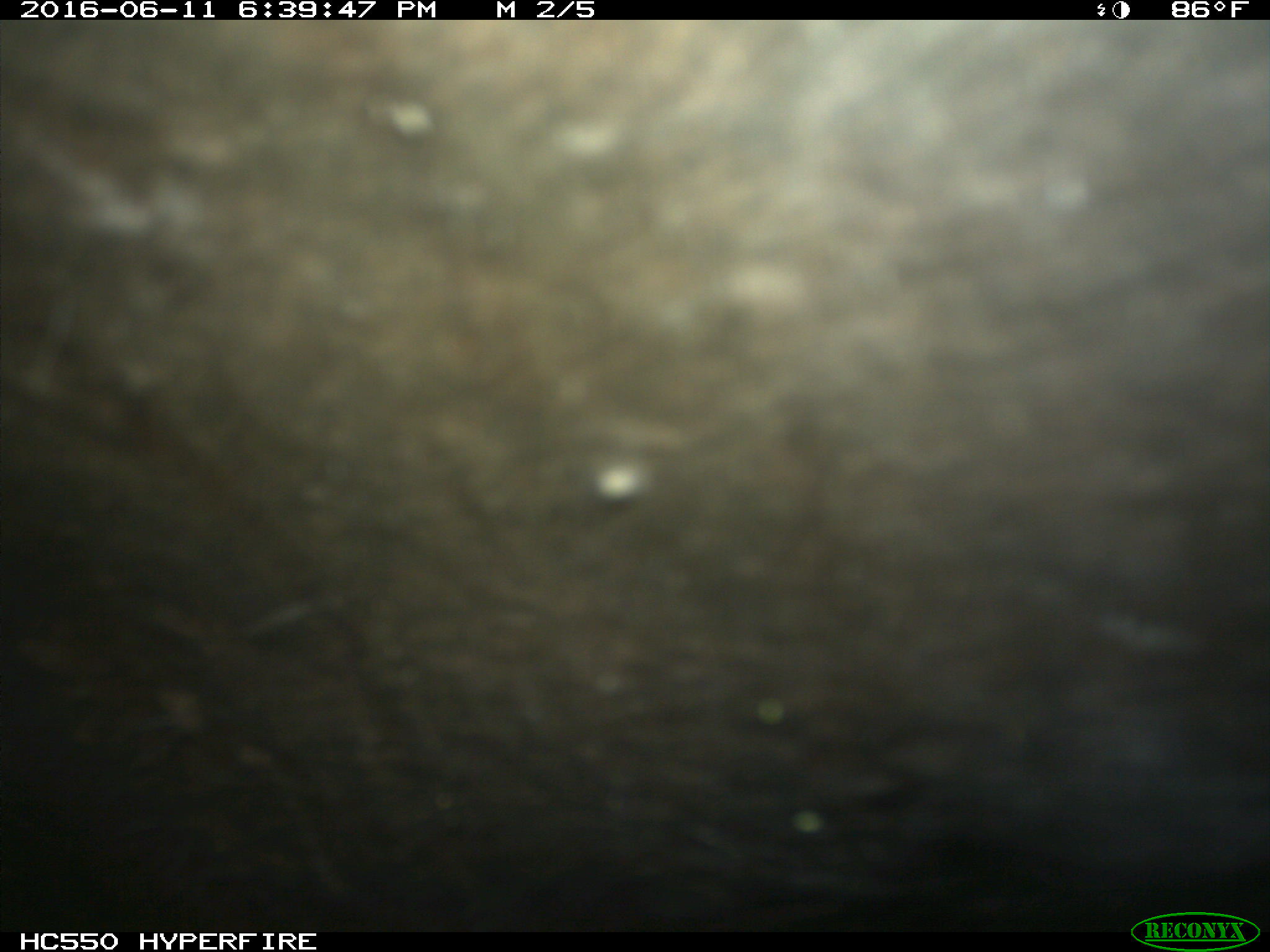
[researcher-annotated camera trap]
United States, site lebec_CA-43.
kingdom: Animalia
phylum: Chordata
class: Mammalia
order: Artiodactyla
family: Bovidae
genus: Bos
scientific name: Bos taurus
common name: domestic cow